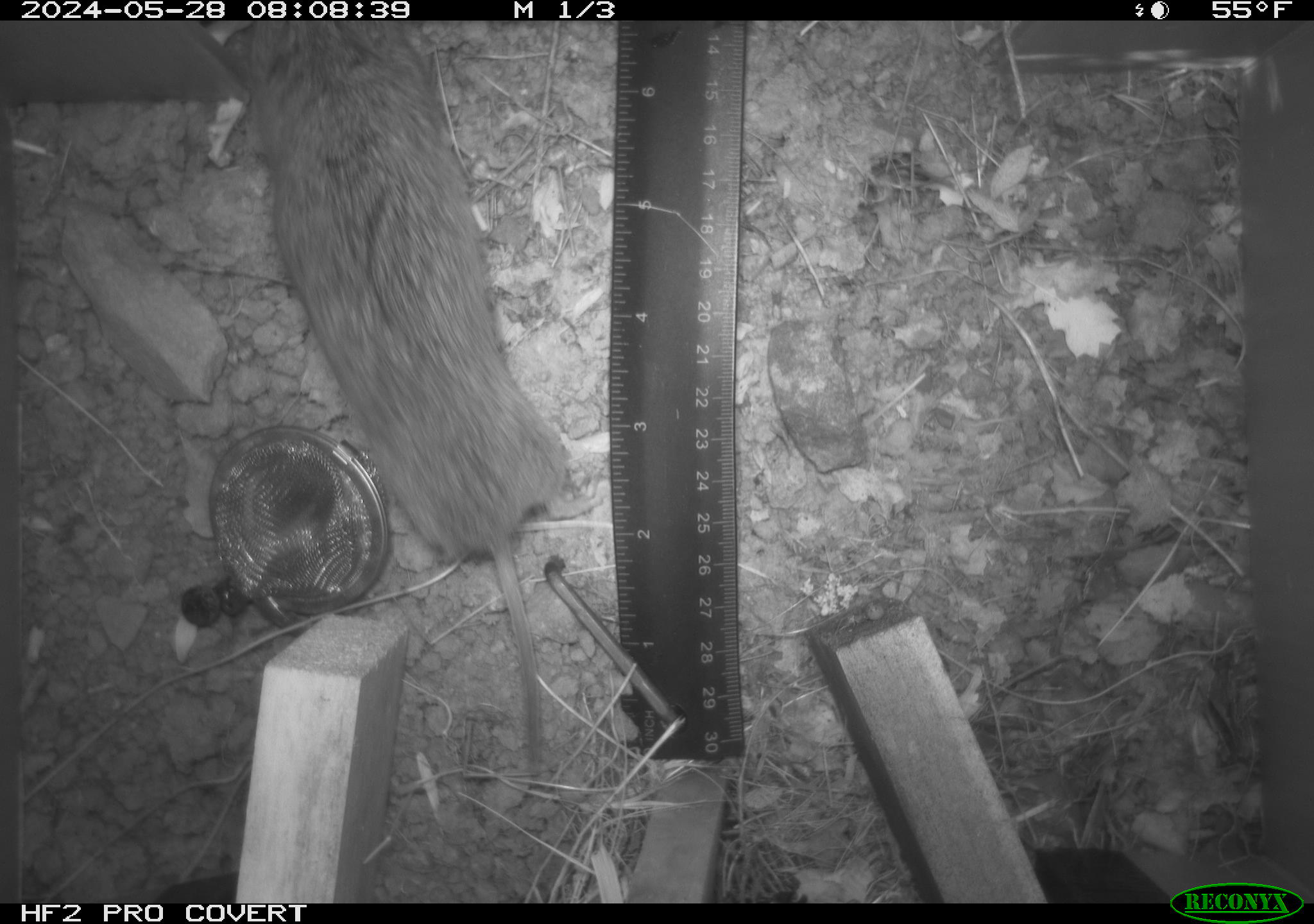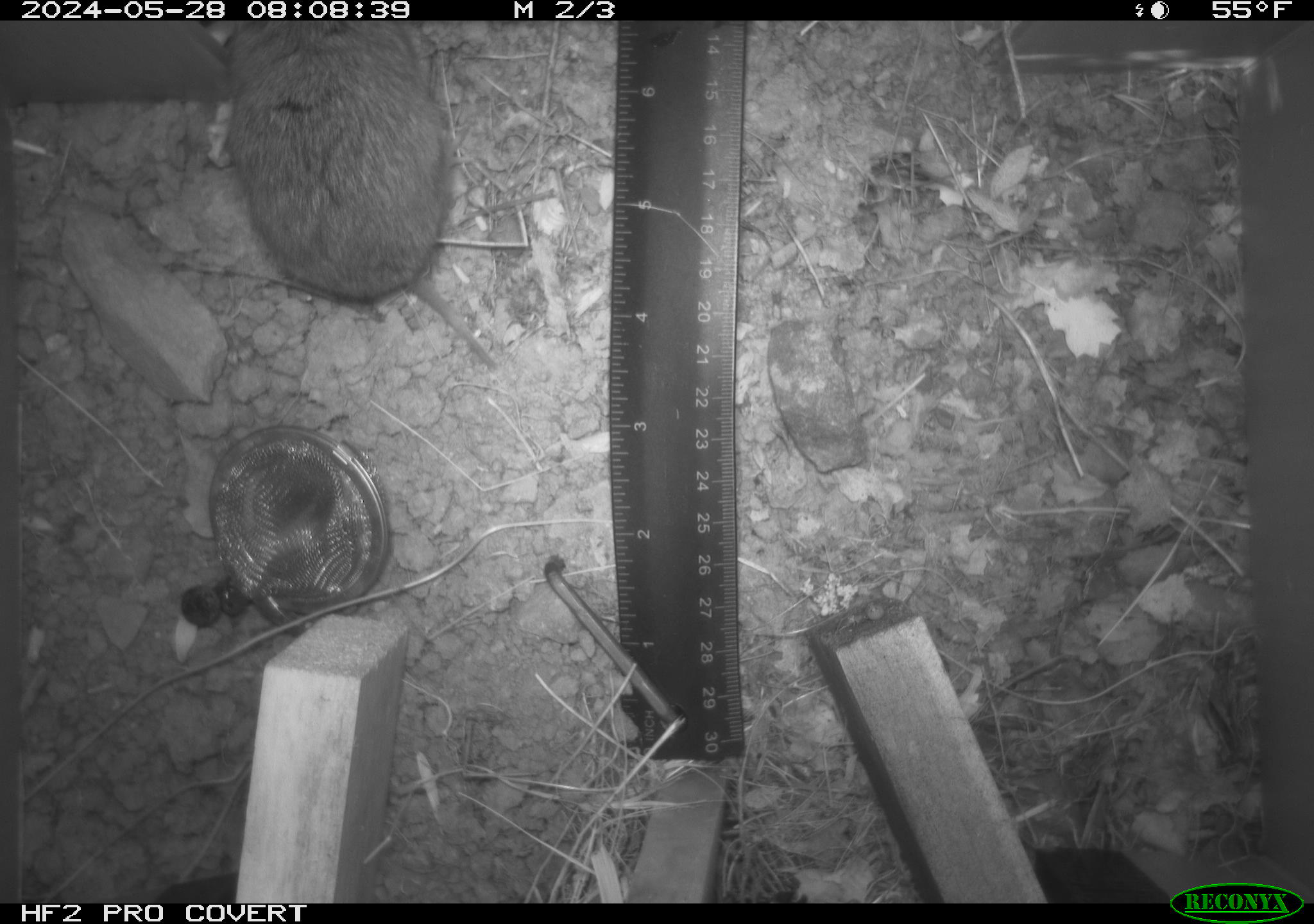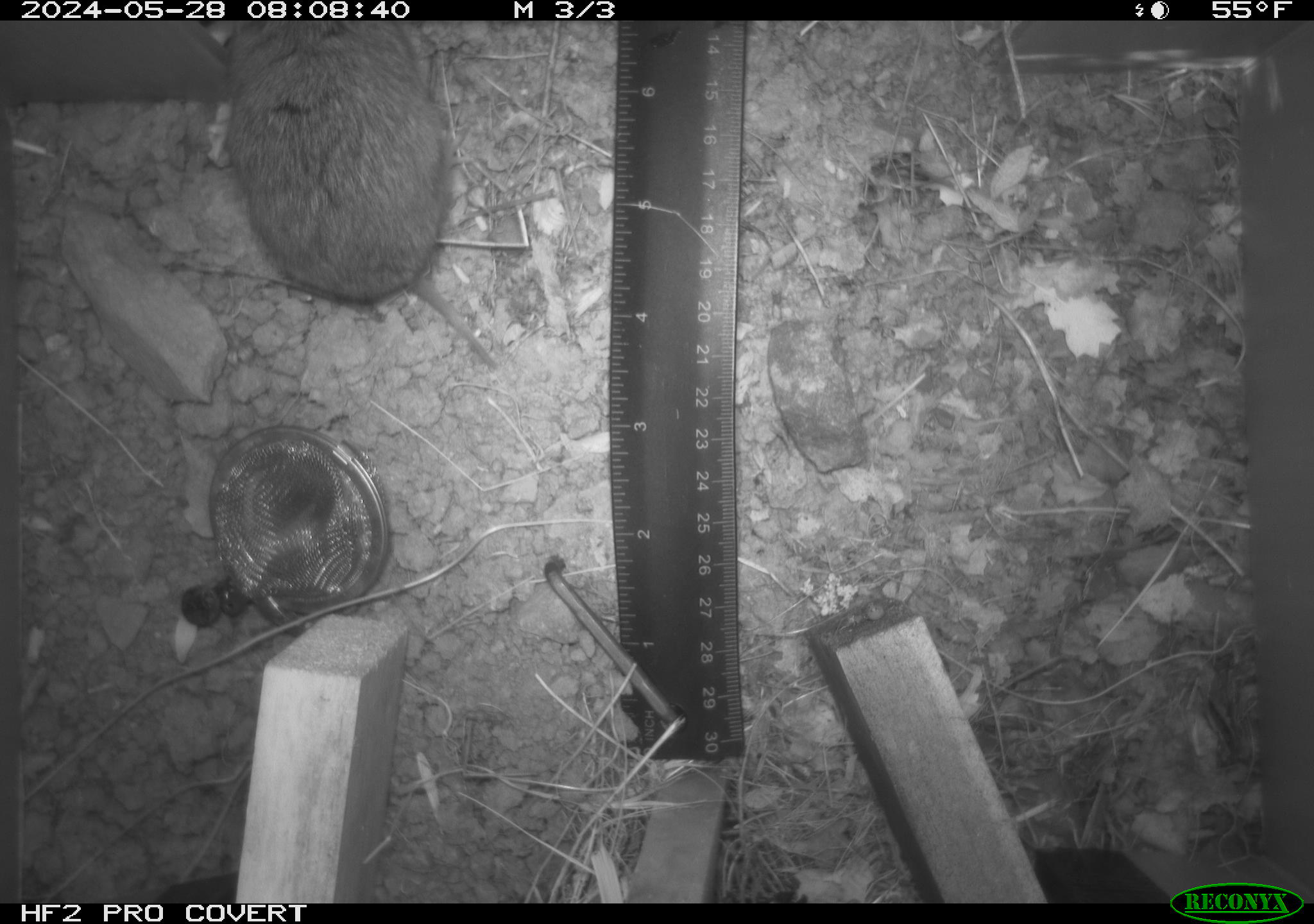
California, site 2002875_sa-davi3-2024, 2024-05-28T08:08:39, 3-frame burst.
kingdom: Animalia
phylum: Chordata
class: Mammalia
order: Rodentia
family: Cricetidae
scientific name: Arvicolinae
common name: voles, lemmings, and muskrats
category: arvicolinae subfamily